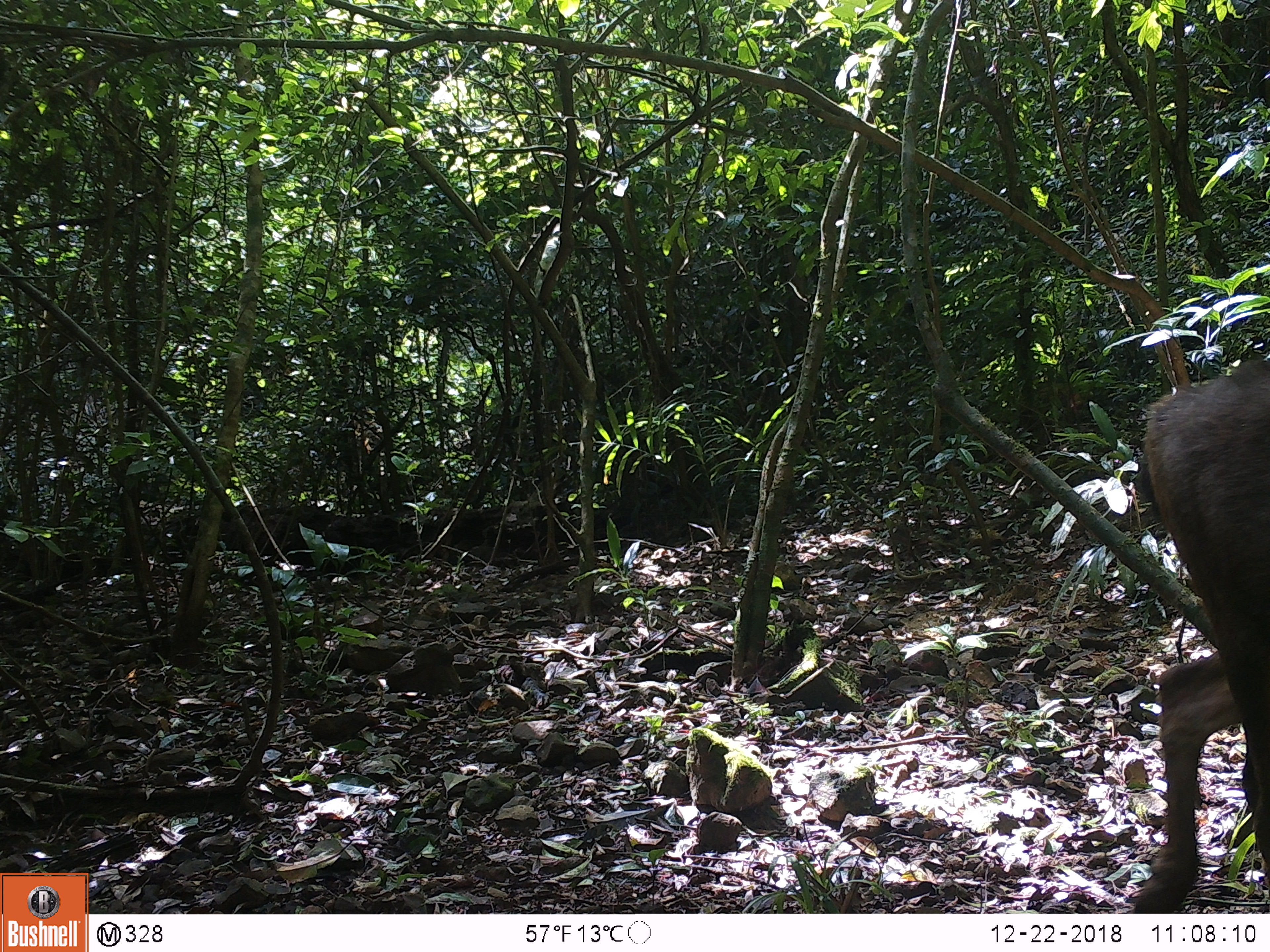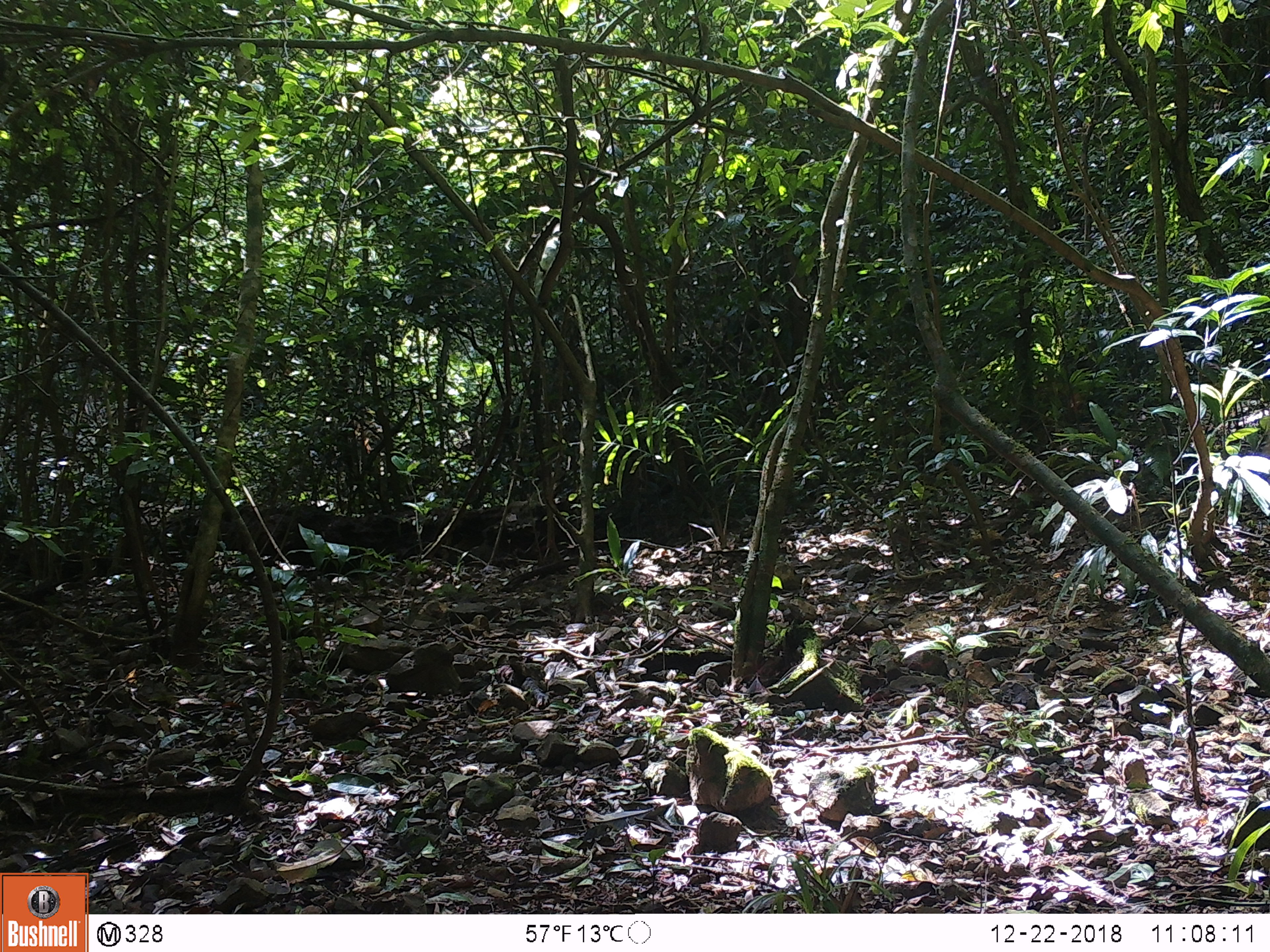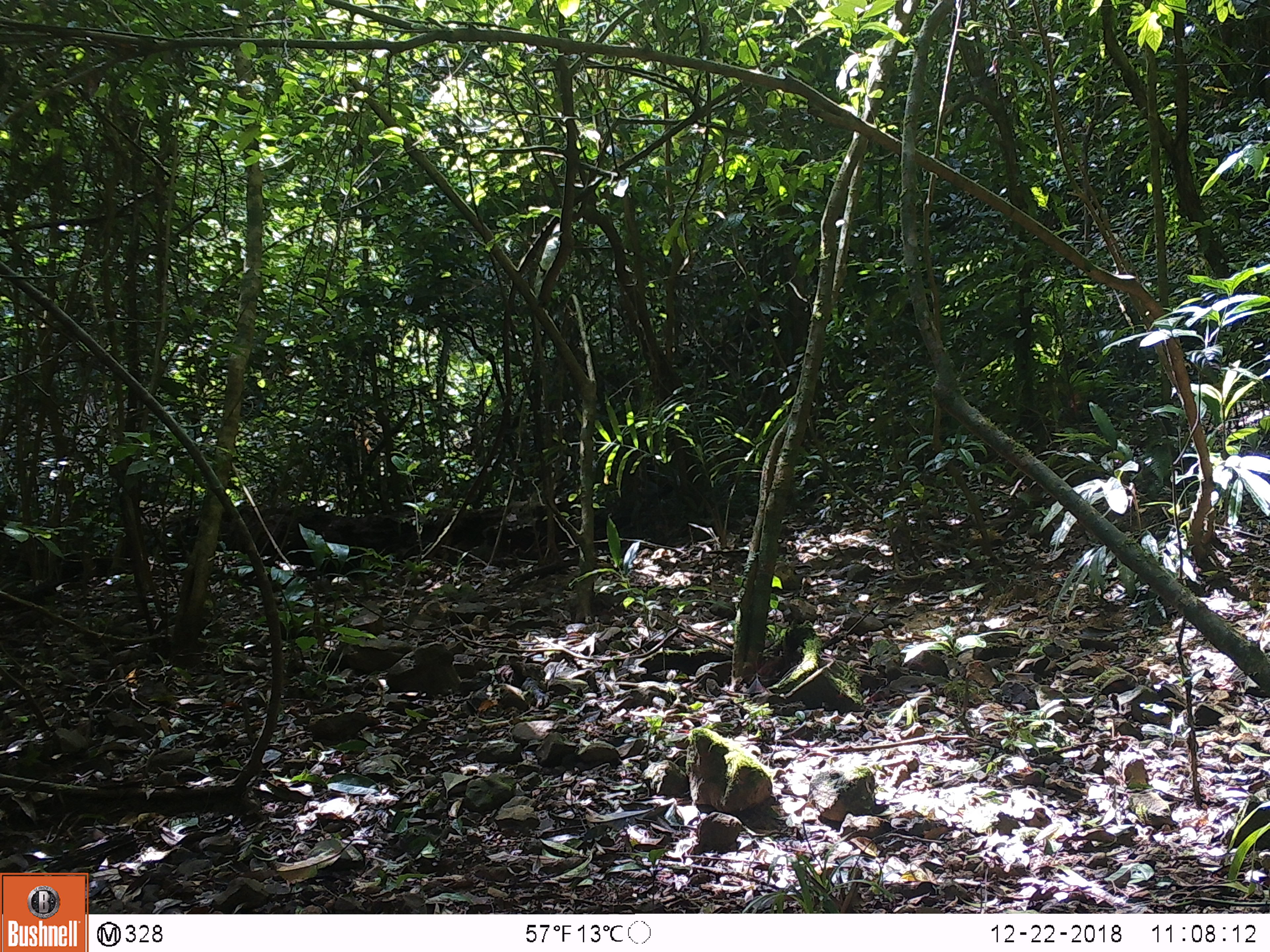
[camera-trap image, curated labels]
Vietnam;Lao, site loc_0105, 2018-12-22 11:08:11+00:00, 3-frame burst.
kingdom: Animalia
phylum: Chordata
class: Mammalia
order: Artiodactyla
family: Cervidae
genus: Rusa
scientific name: Rusa unicolor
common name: sambar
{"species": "sambar (Rusa unicolor)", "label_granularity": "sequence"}